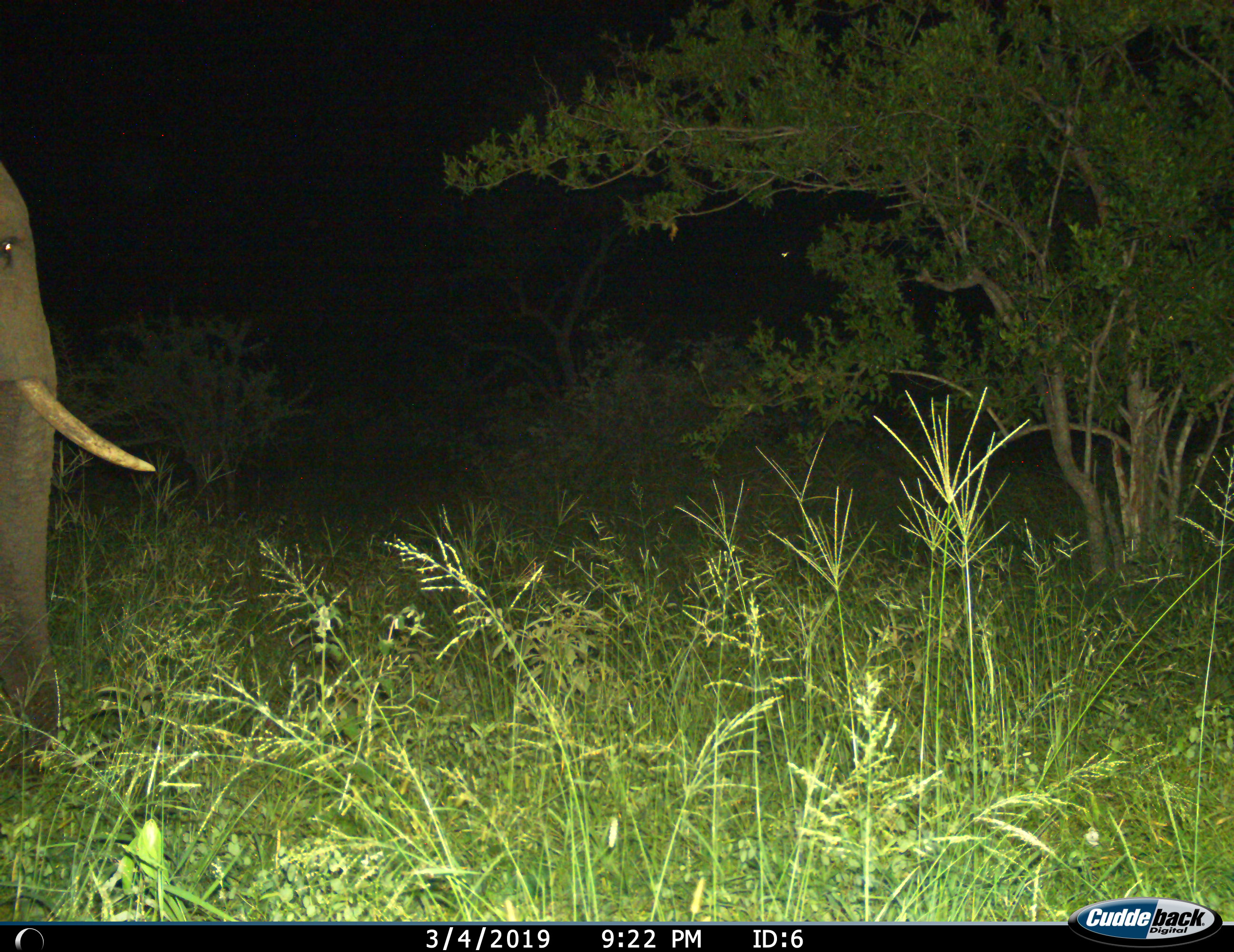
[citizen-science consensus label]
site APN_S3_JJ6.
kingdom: Animalia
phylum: Chordata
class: Mammalia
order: Proboscidea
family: Elephantidae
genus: Loxodonta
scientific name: Loxodonta africana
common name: african bush elephant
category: elephant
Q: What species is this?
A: Elephant (african bush elephant) (Loxodonta africana).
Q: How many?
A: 1.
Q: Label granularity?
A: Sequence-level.